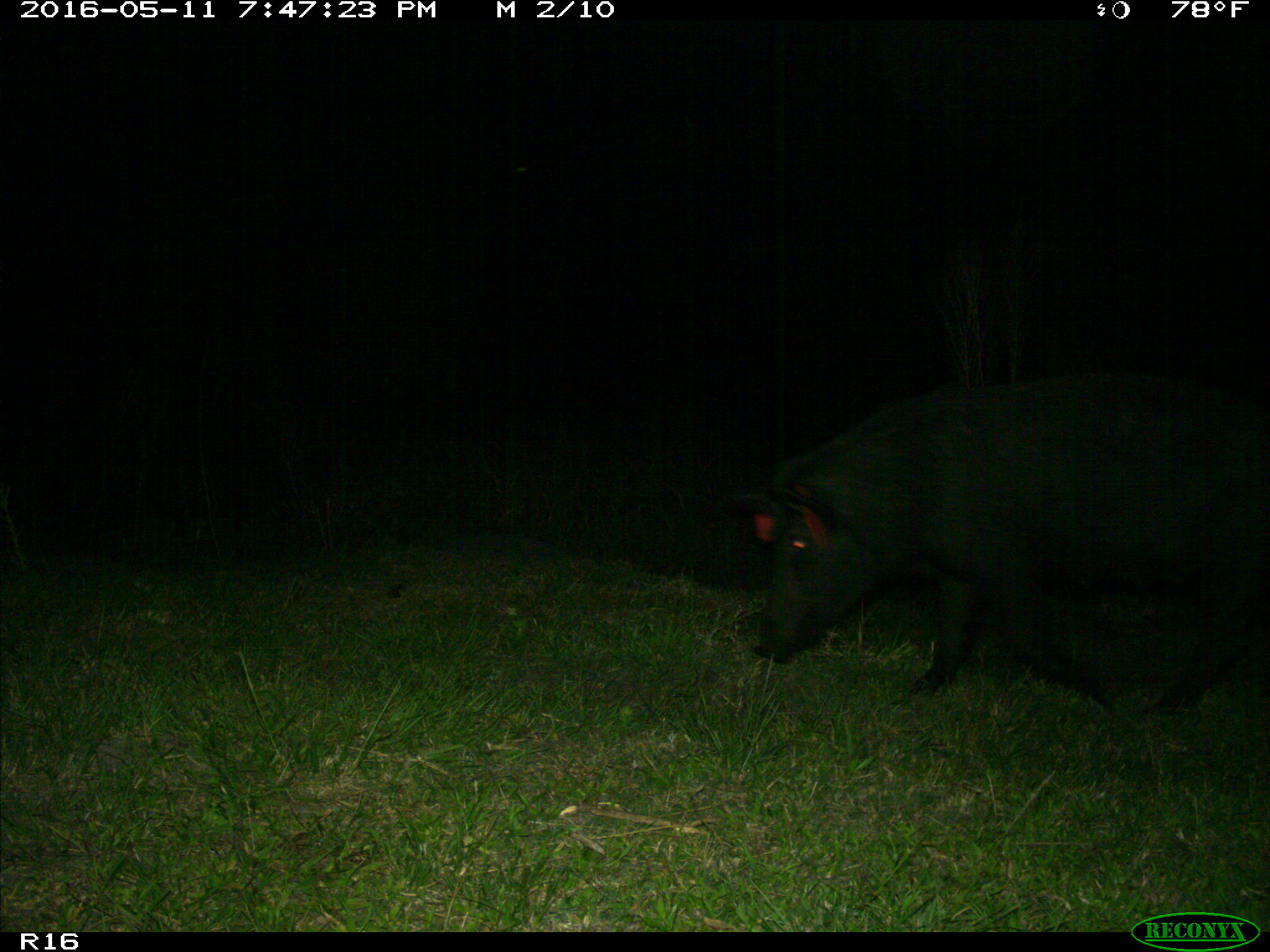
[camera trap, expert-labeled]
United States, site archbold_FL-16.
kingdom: Animalia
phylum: Chordata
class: Mammalia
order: Artiodactyla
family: Suidae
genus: Sus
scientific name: Sus scrofa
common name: wild boar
Sus scrofa (wild boar).